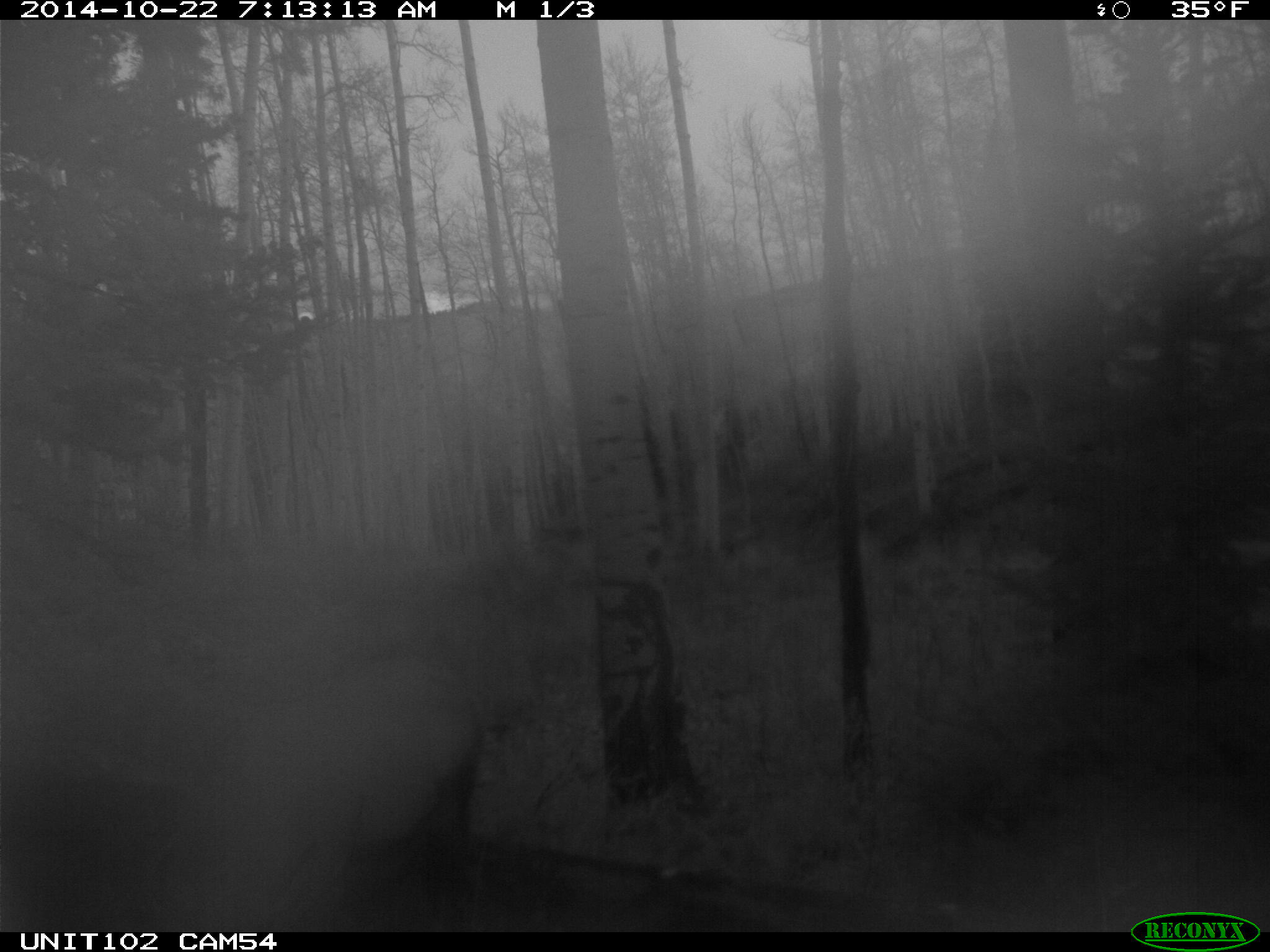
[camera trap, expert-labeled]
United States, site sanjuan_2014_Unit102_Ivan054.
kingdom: Animalia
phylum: Chordata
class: Mammalia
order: Artiodactyla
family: Cervidae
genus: Cervus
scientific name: Cervus elaphus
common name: red deer